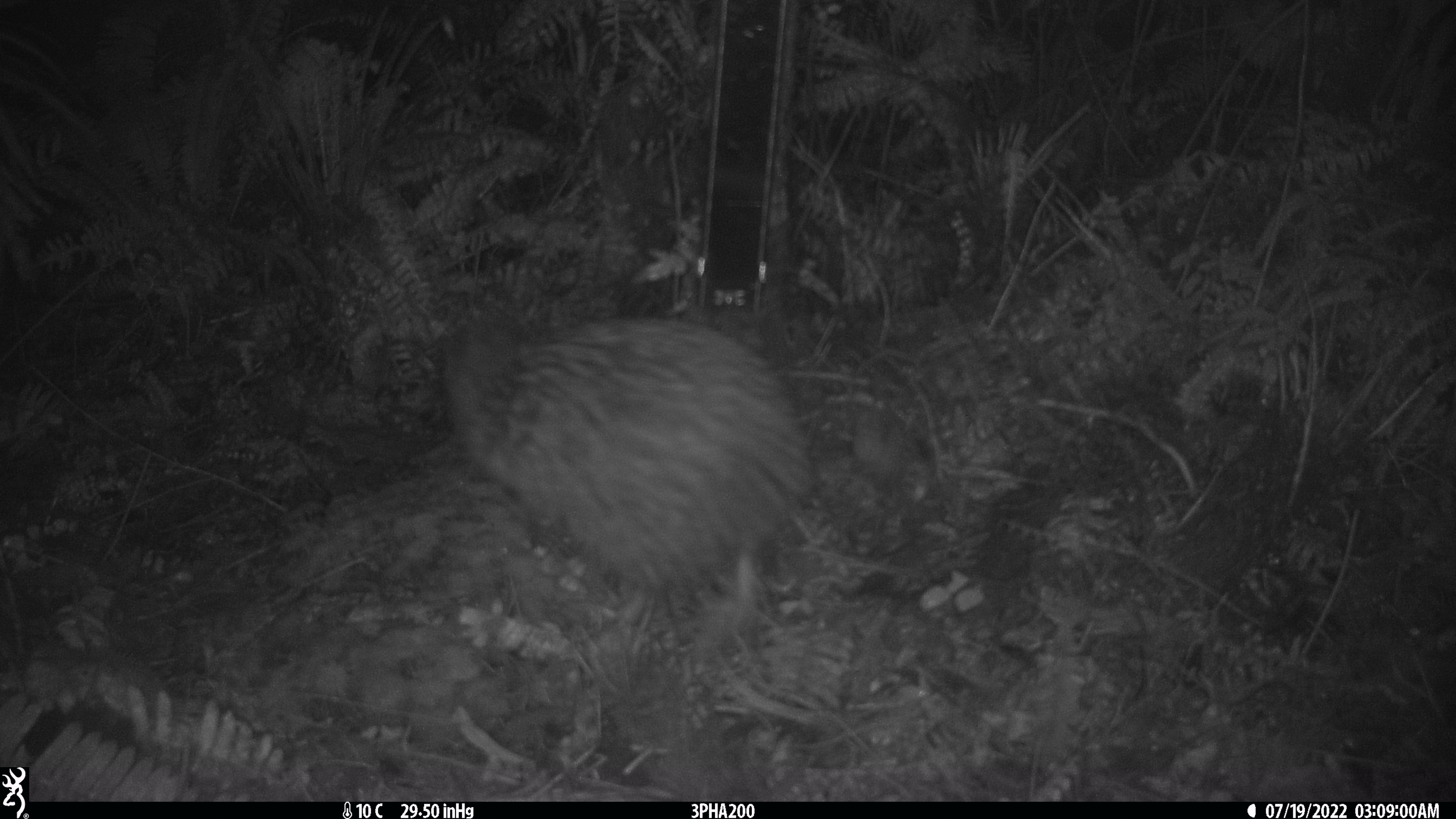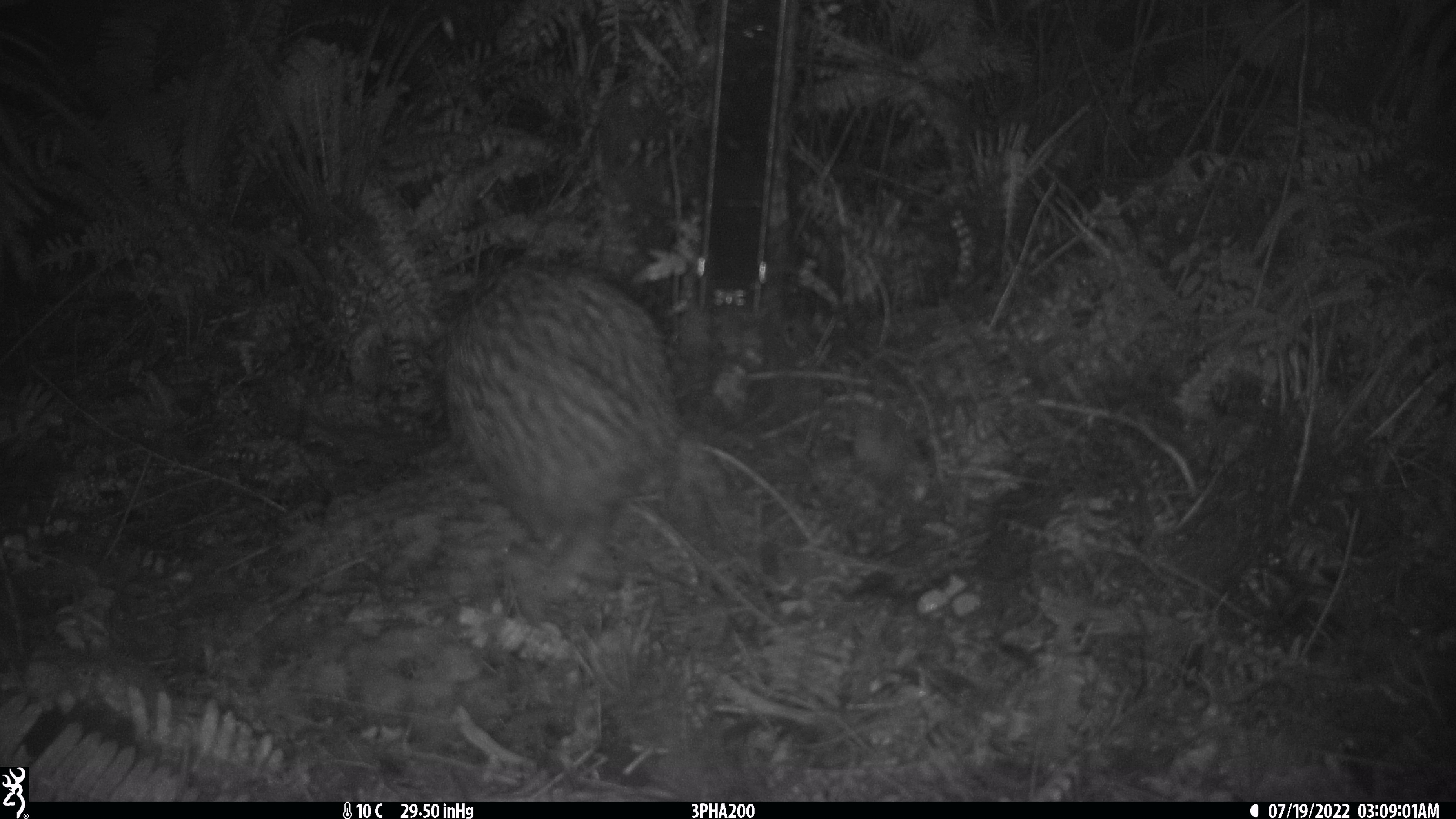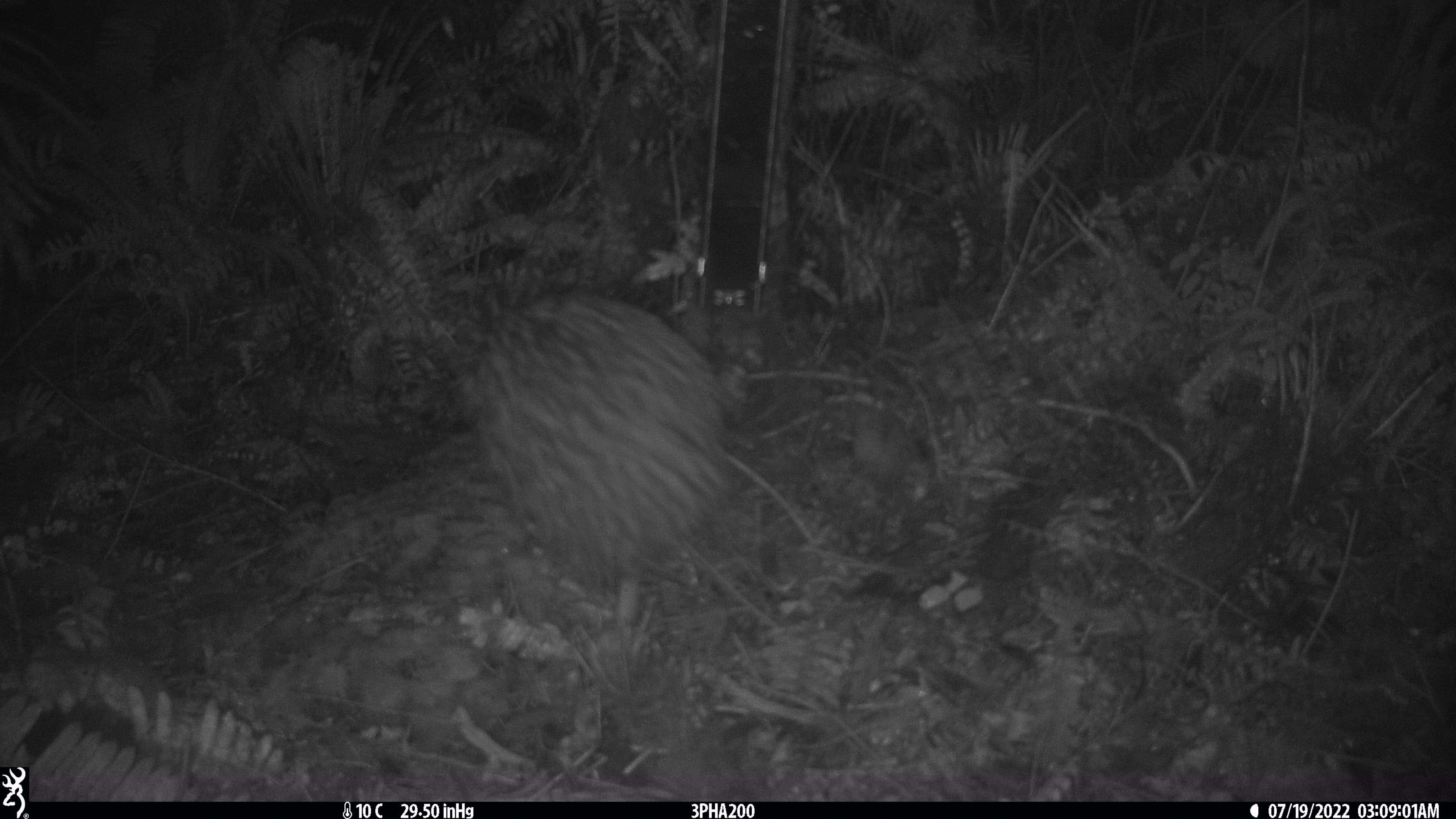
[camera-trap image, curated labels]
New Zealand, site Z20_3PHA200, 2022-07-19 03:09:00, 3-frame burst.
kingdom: Animalia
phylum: Chordata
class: Aves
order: Apterygiformes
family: Apterygidae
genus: Apteryx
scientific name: Apteryx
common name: kiwi